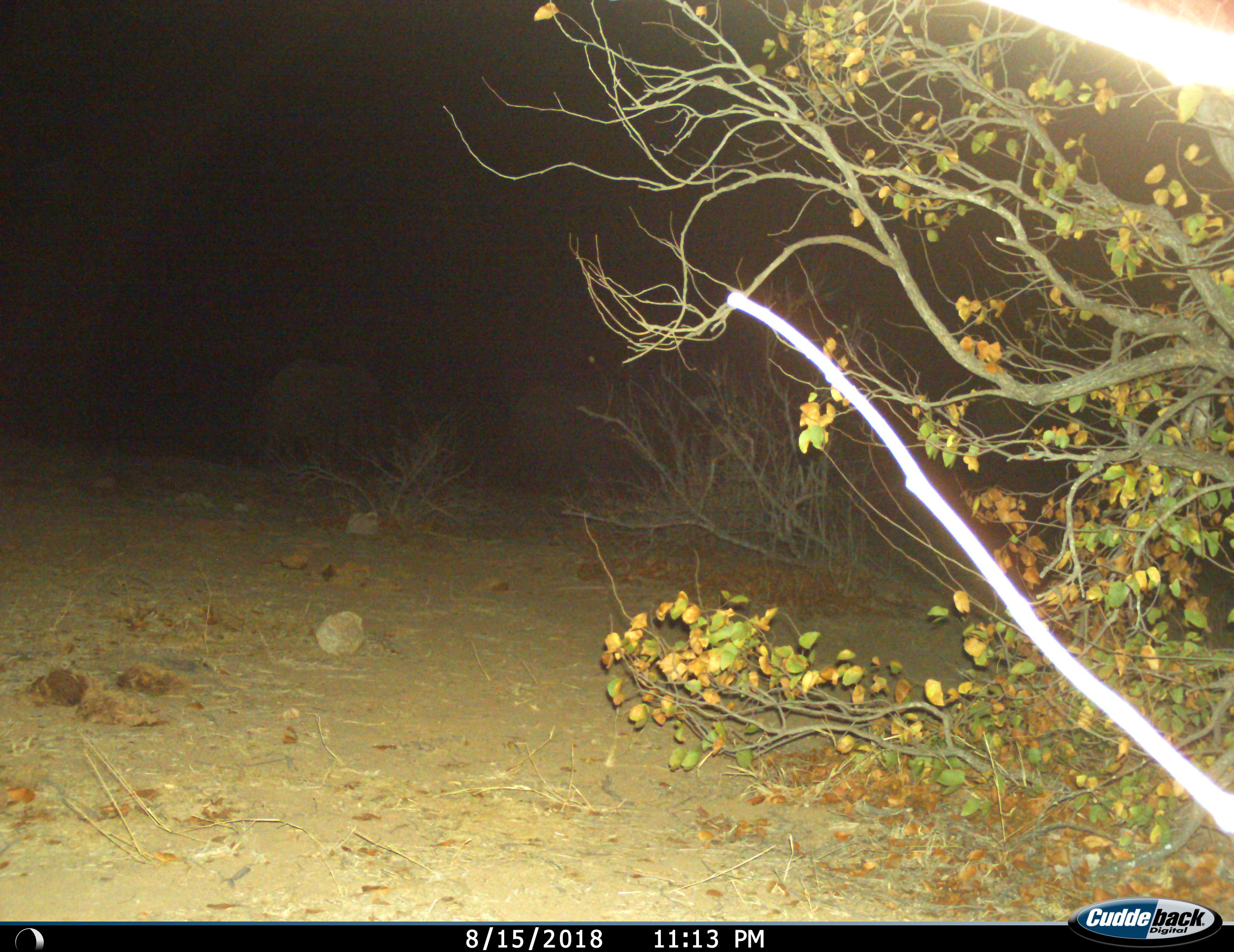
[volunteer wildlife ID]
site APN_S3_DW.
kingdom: Animalia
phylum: Chordata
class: Mammalia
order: Proboscidea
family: Elephantidae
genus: Loxodonta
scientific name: Loxodonta africana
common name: african bush elephant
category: elephant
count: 2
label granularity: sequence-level